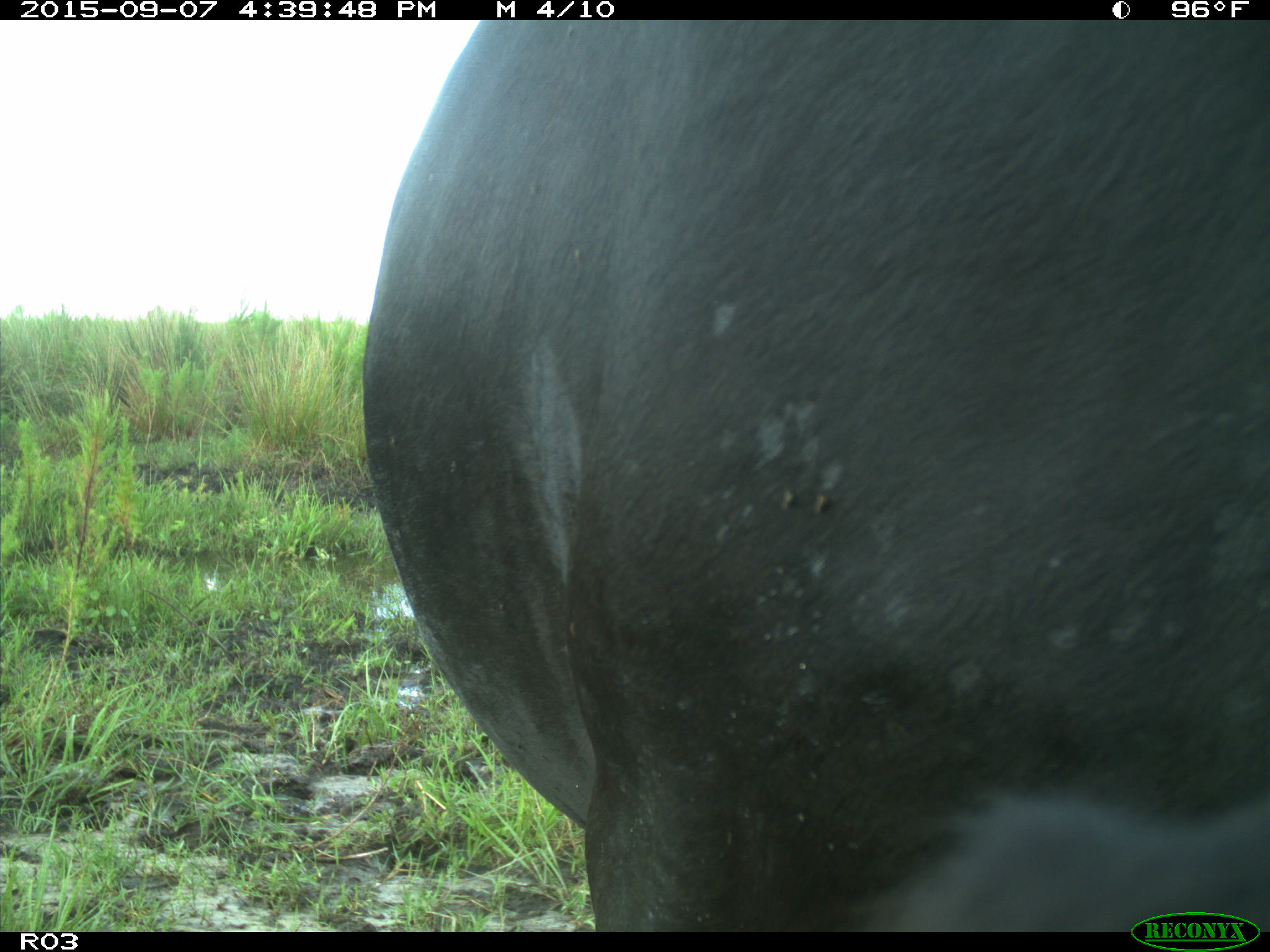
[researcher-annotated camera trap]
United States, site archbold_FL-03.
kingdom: Animalia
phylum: Chordata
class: Mammalia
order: Artiodactyla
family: Bovidae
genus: Bos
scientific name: Bos taurus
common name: domestic cow